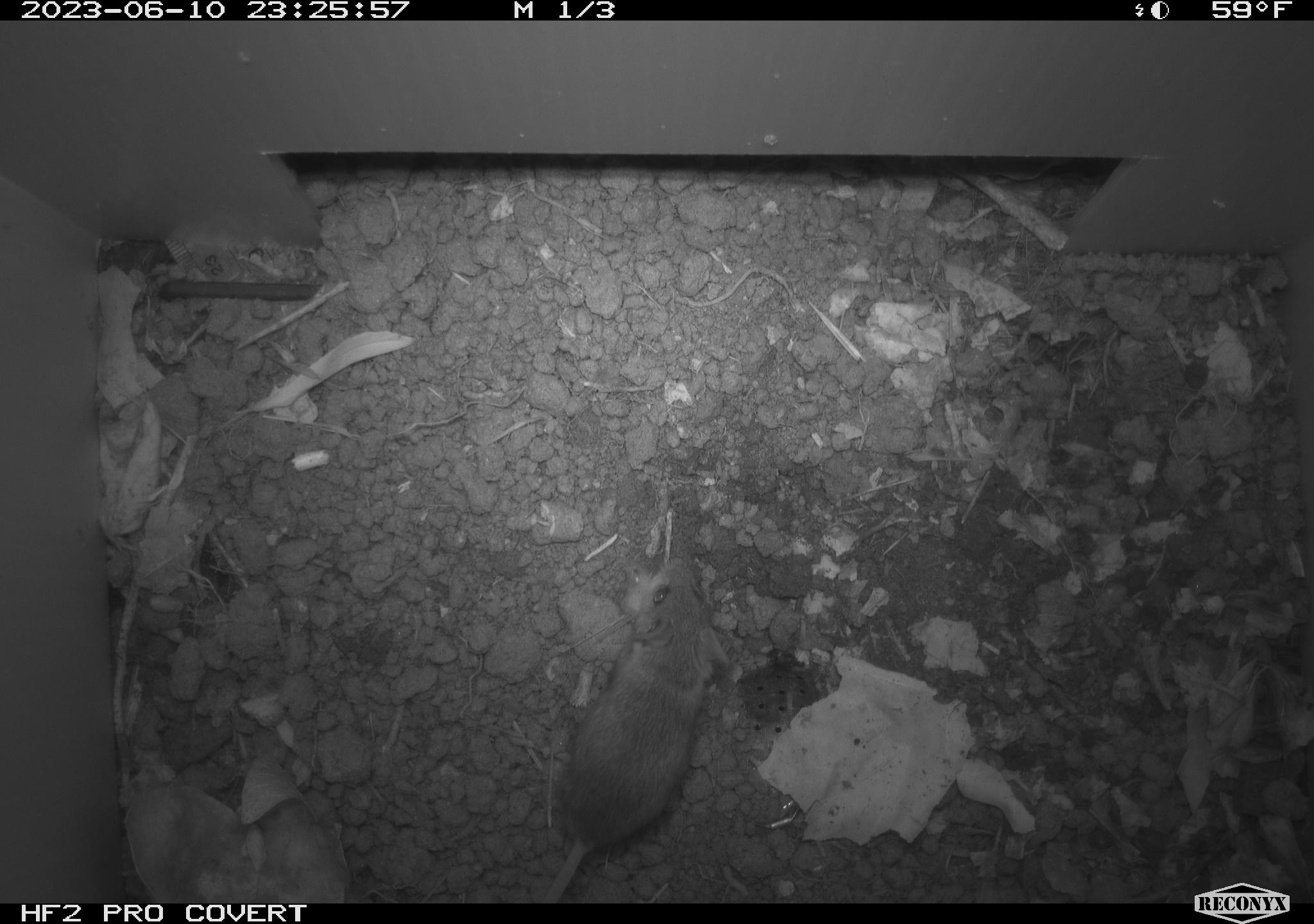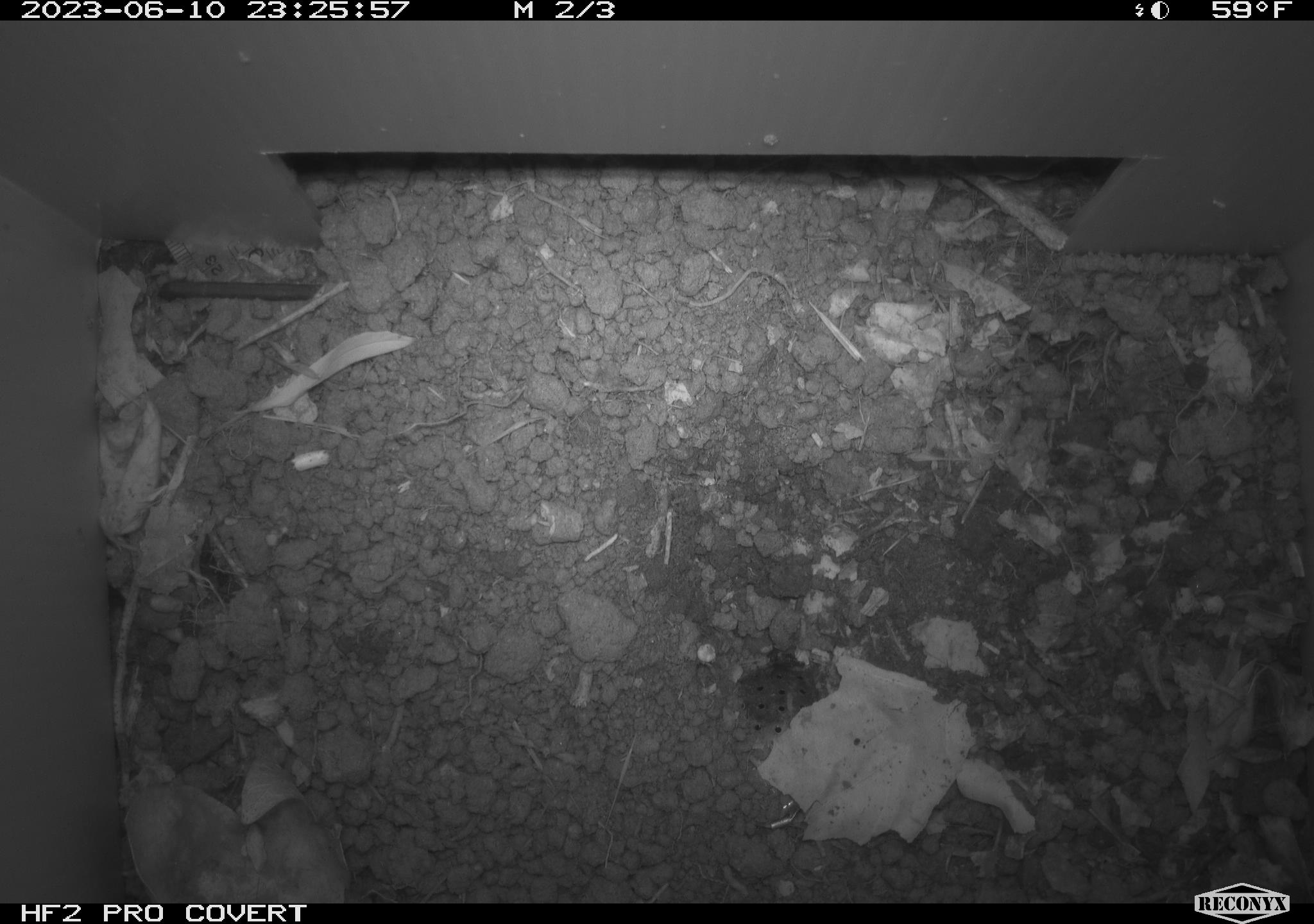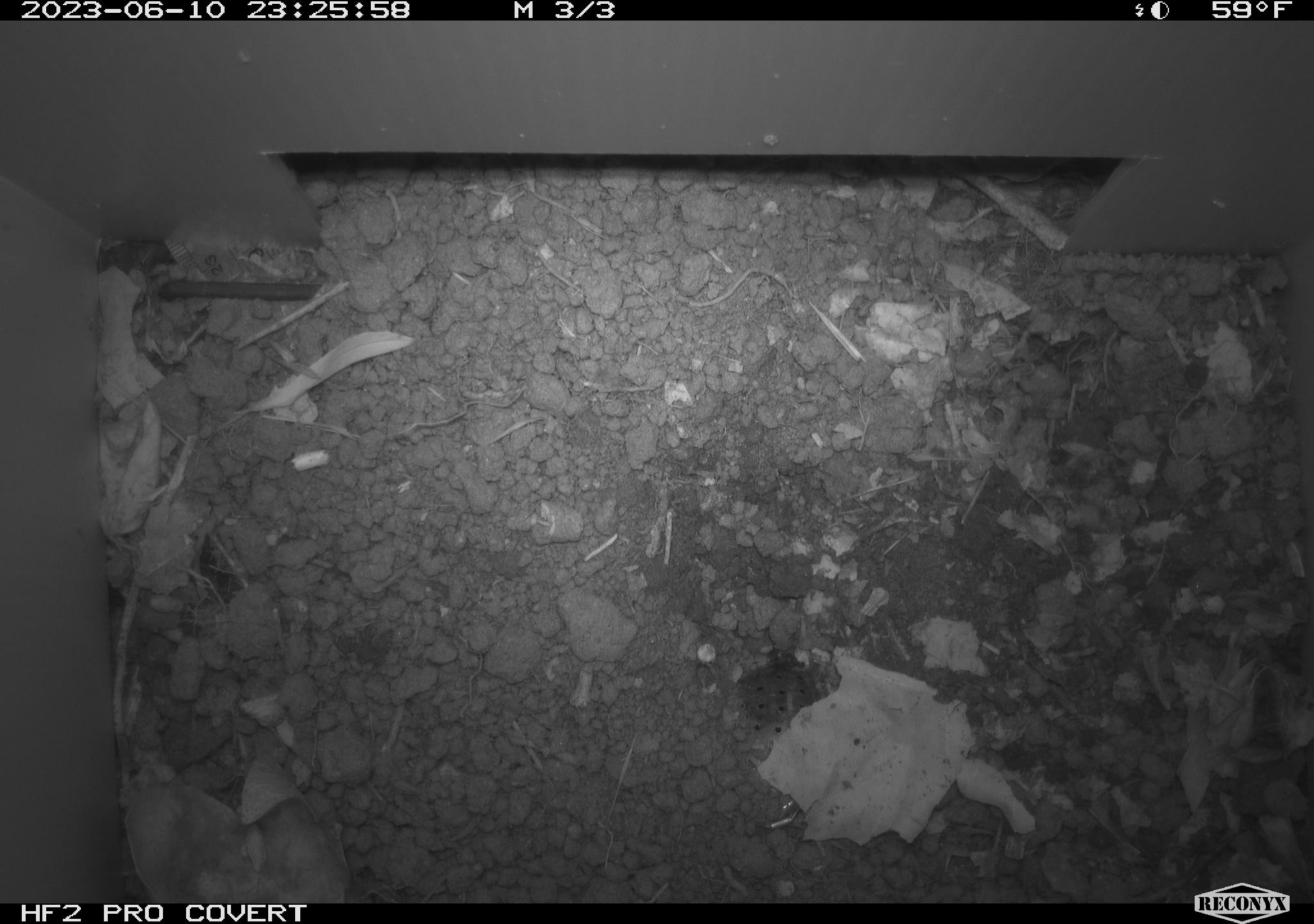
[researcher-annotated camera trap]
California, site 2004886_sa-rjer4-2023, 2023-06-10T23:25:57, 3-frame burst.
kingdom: Animalia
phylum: Chordata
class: Mammalia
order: Rodentia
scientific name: Rodentia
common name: mouse species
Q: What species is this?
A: Mouse species (Rodentia).